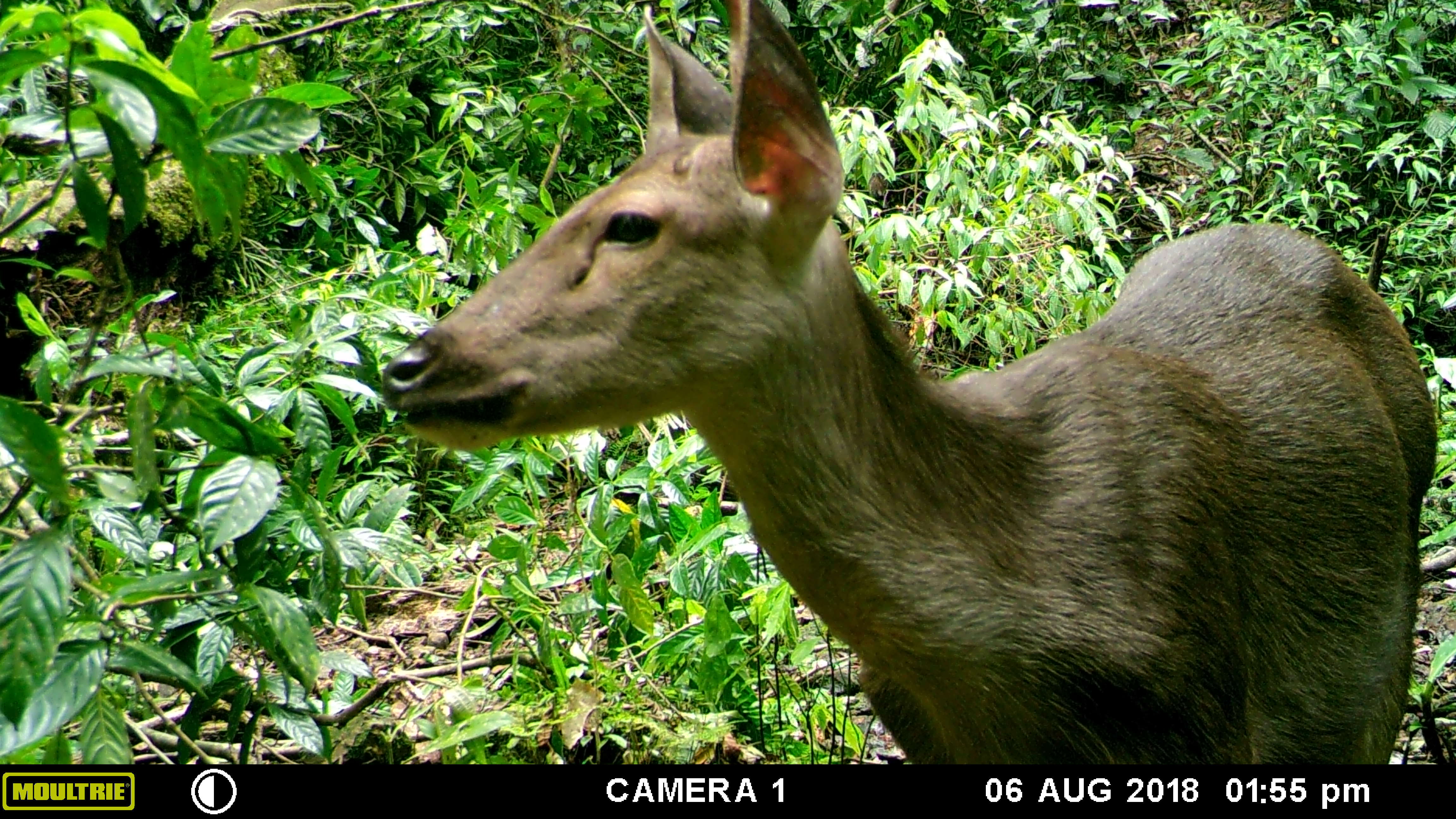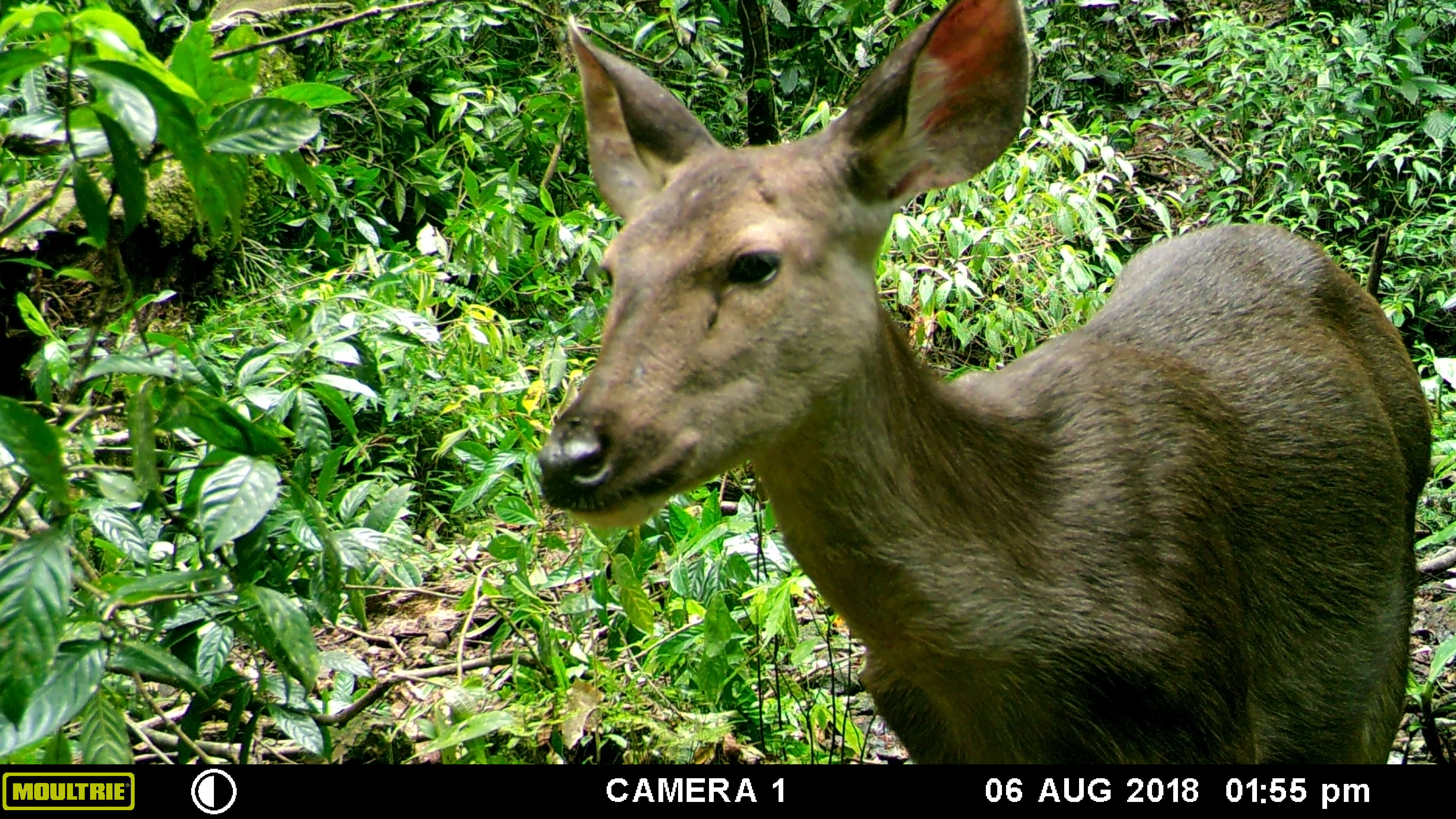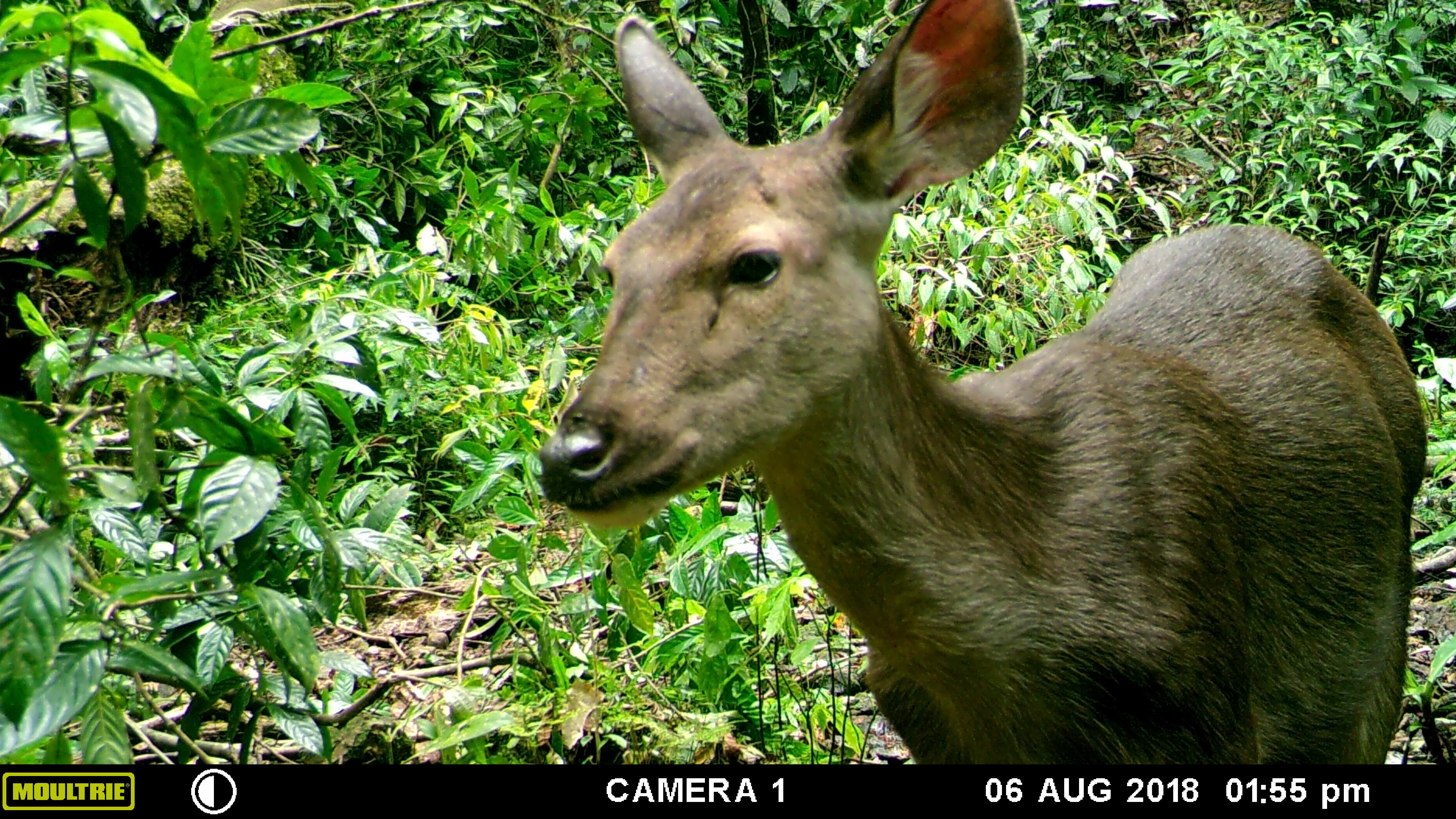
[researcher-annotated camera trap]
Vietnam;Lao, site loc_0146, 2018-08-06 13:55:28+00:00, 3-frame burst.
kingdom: Animalia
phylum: Chordata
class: Mammalia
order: Artiodactyla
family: Cervidae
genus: Rusa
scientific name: Rusa unicolor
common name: sambar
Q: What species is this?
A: Sambar (Rusa unicolor).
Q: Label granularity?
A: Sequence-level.